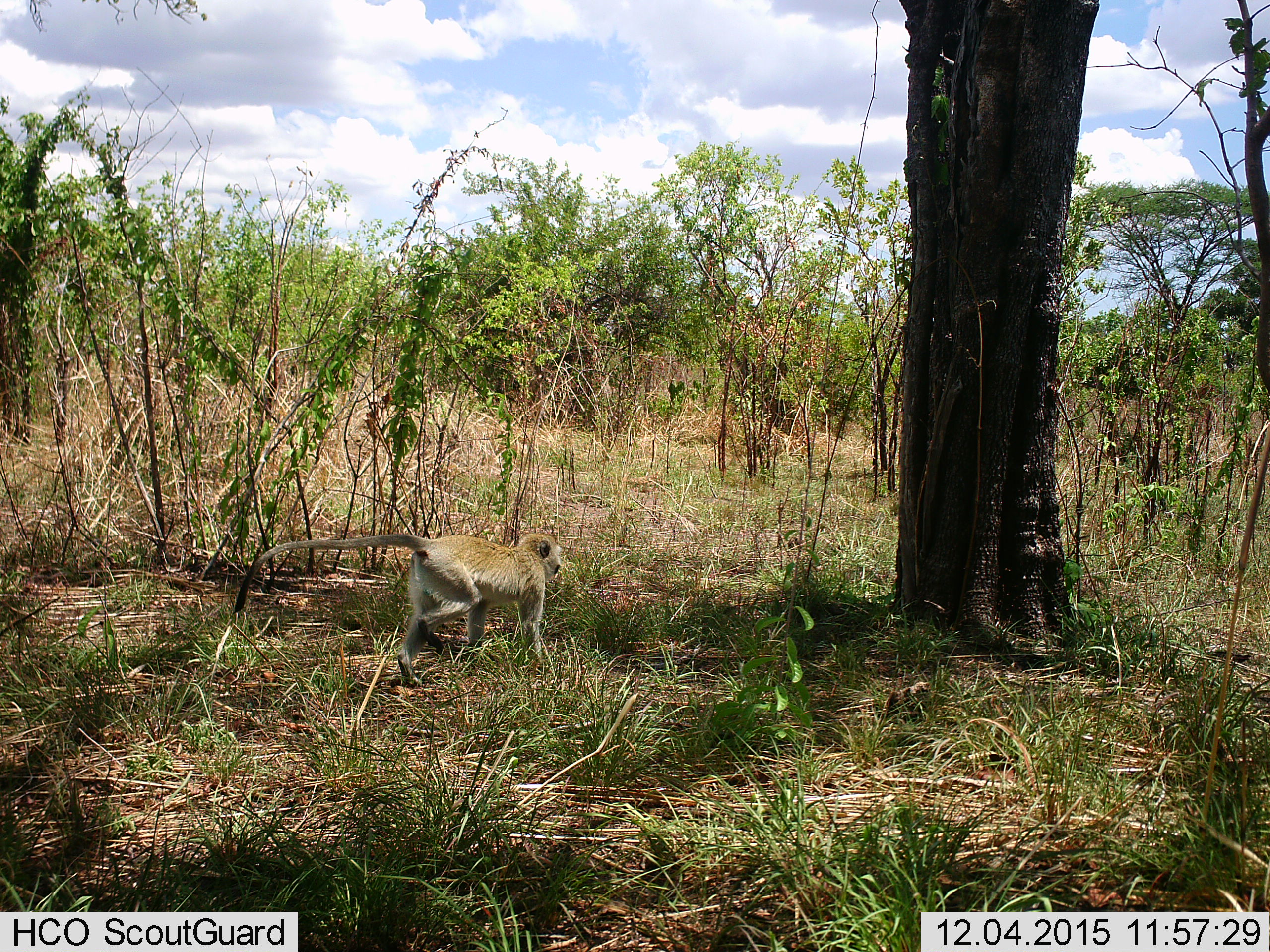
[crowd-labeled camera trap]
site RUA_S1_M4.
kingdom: Animalia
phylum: Chordata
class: Mammalia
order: Primates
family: Cercopithecidae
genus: Chlorocebus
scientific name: Chlorocebus pygerythrus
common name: vervet monkey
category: monkeyvervet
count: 1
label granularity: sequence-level